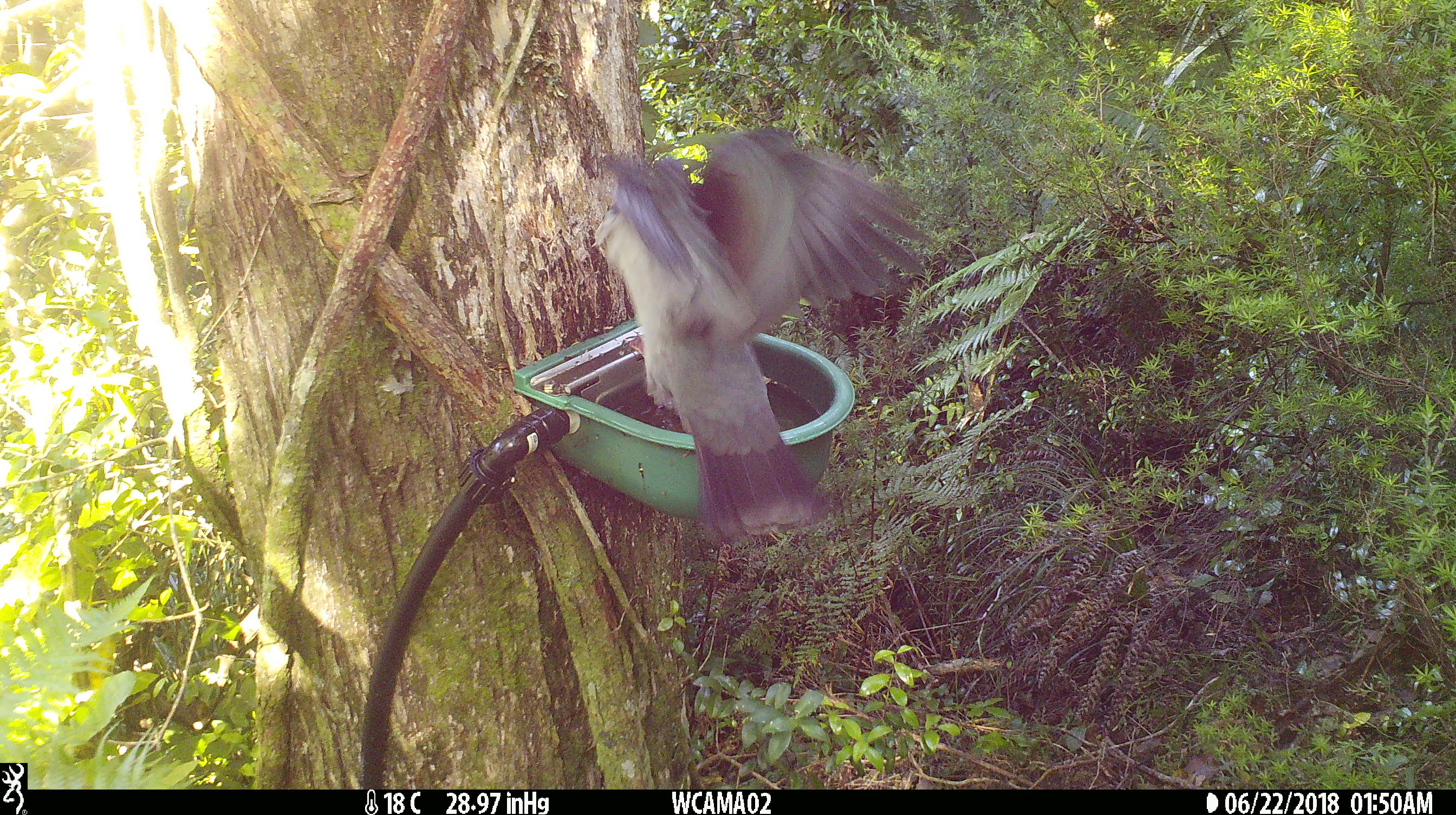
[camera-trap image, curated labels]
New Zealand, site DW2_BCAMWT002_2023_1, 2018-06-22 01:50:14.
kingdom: Animalia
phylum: Chordata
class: Aves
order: Columbiformes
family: Columbidae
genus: Hemiphaga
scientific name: Hemiphaga novaeseelandiae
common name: new zealand pigeon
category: kereru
Kereru (new zealand pigeon) (Hemiphaga novaeseelandiae).